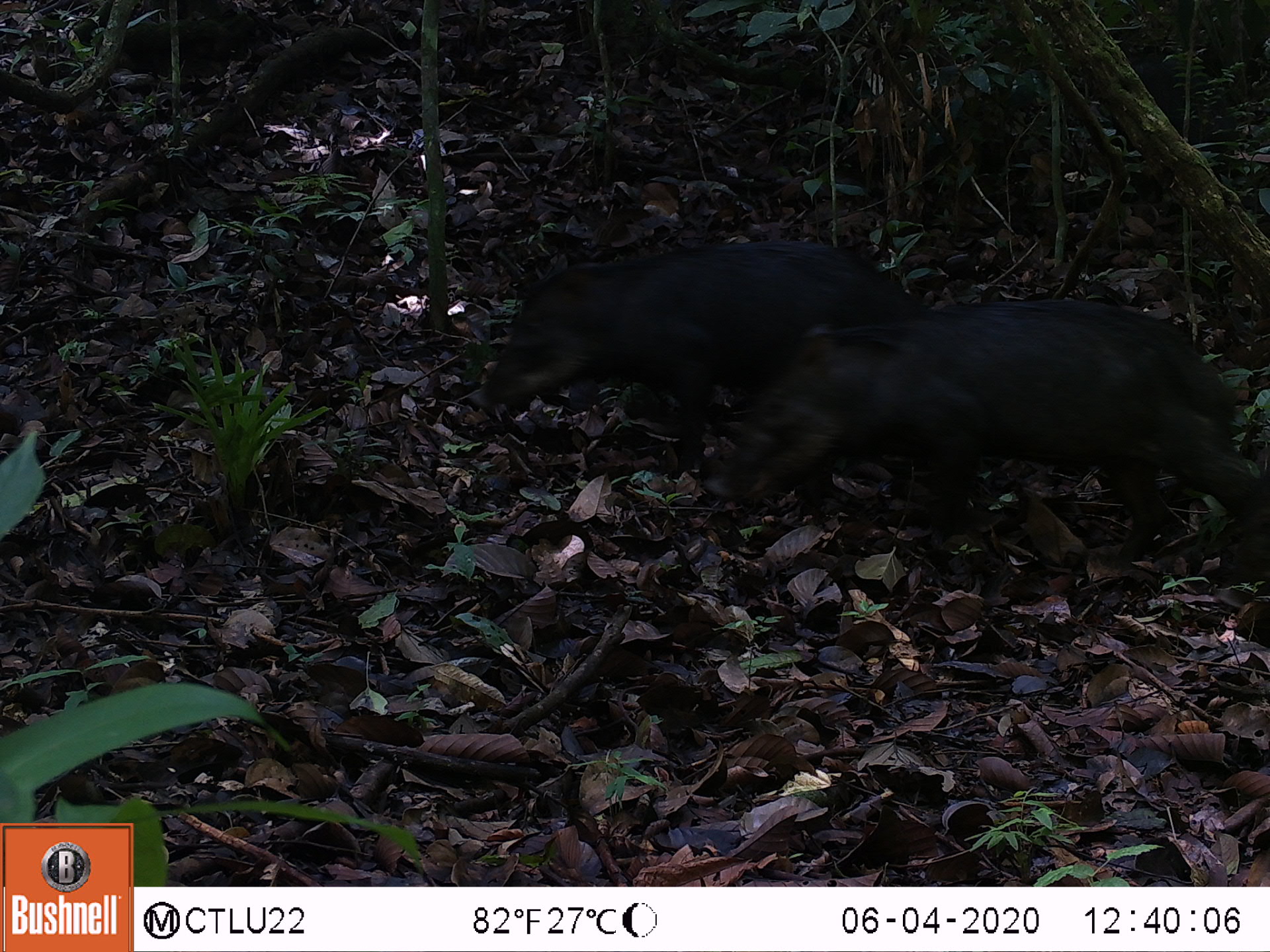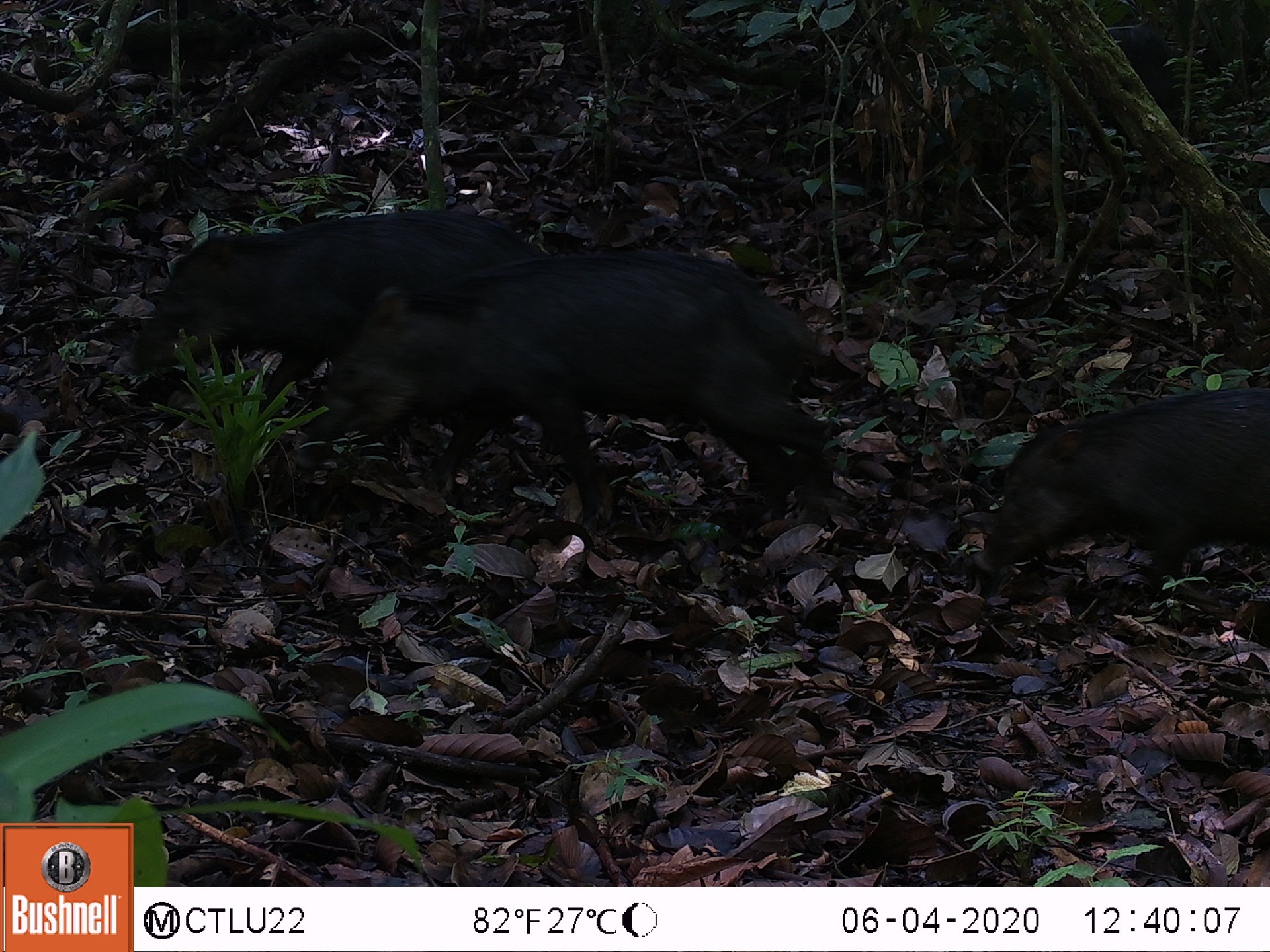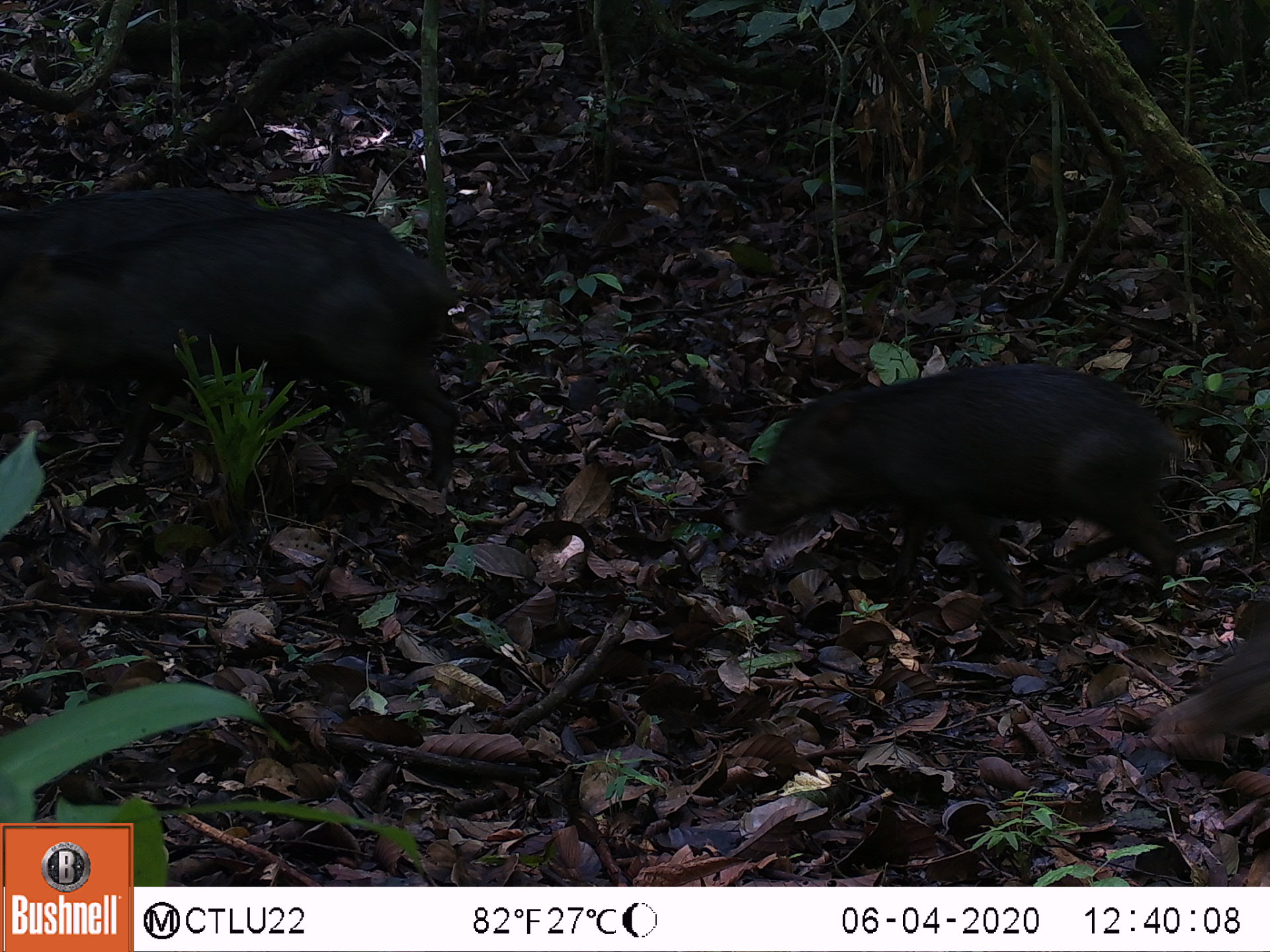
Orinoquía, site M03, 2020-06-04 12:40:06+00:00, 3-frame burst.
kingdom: Animalia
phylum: Chordata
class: Mammalia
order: Artiodactyla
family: Tayassuidae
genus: Tayassu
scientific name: Tayassu pecari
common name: white-lipped peccary